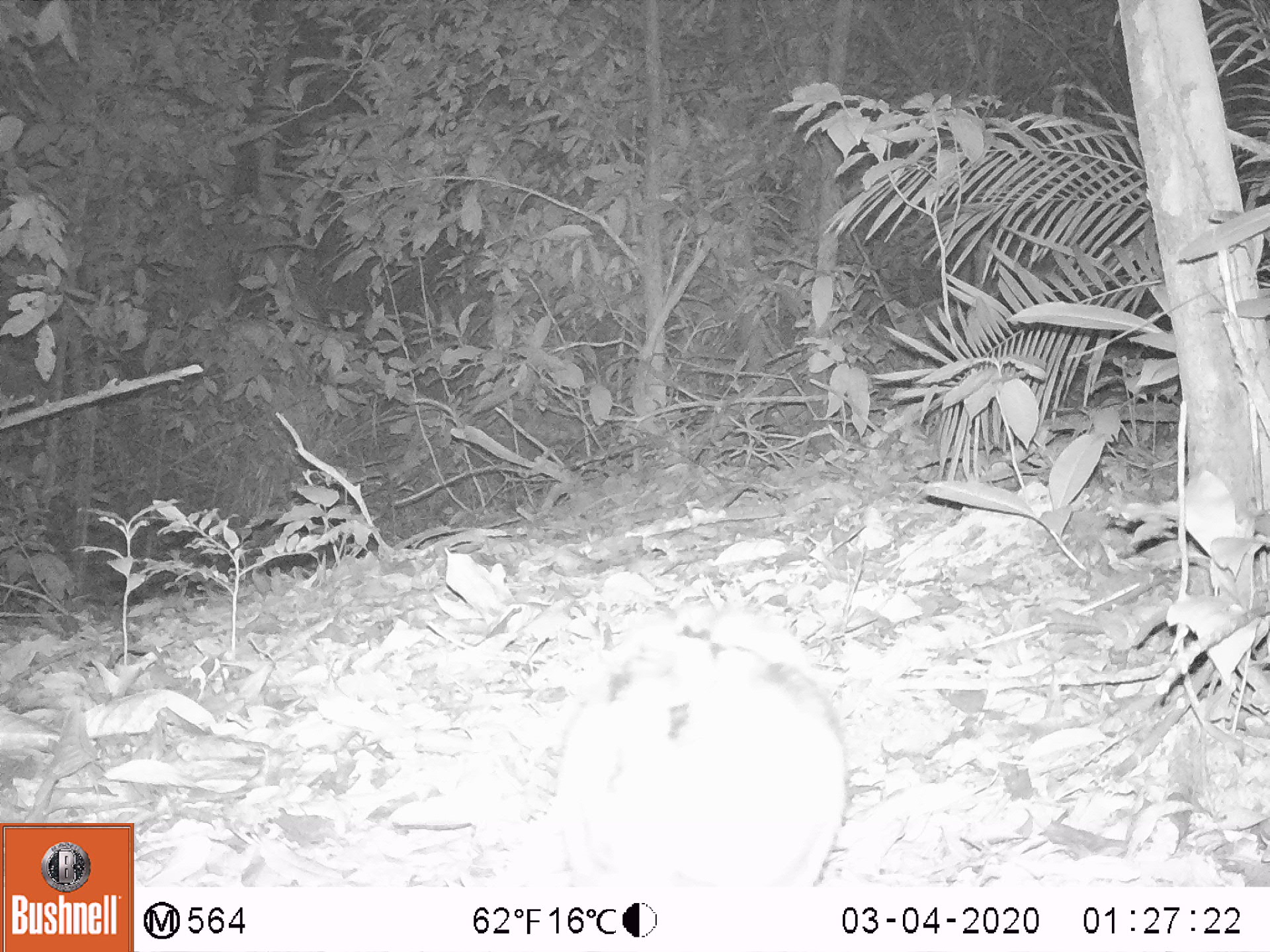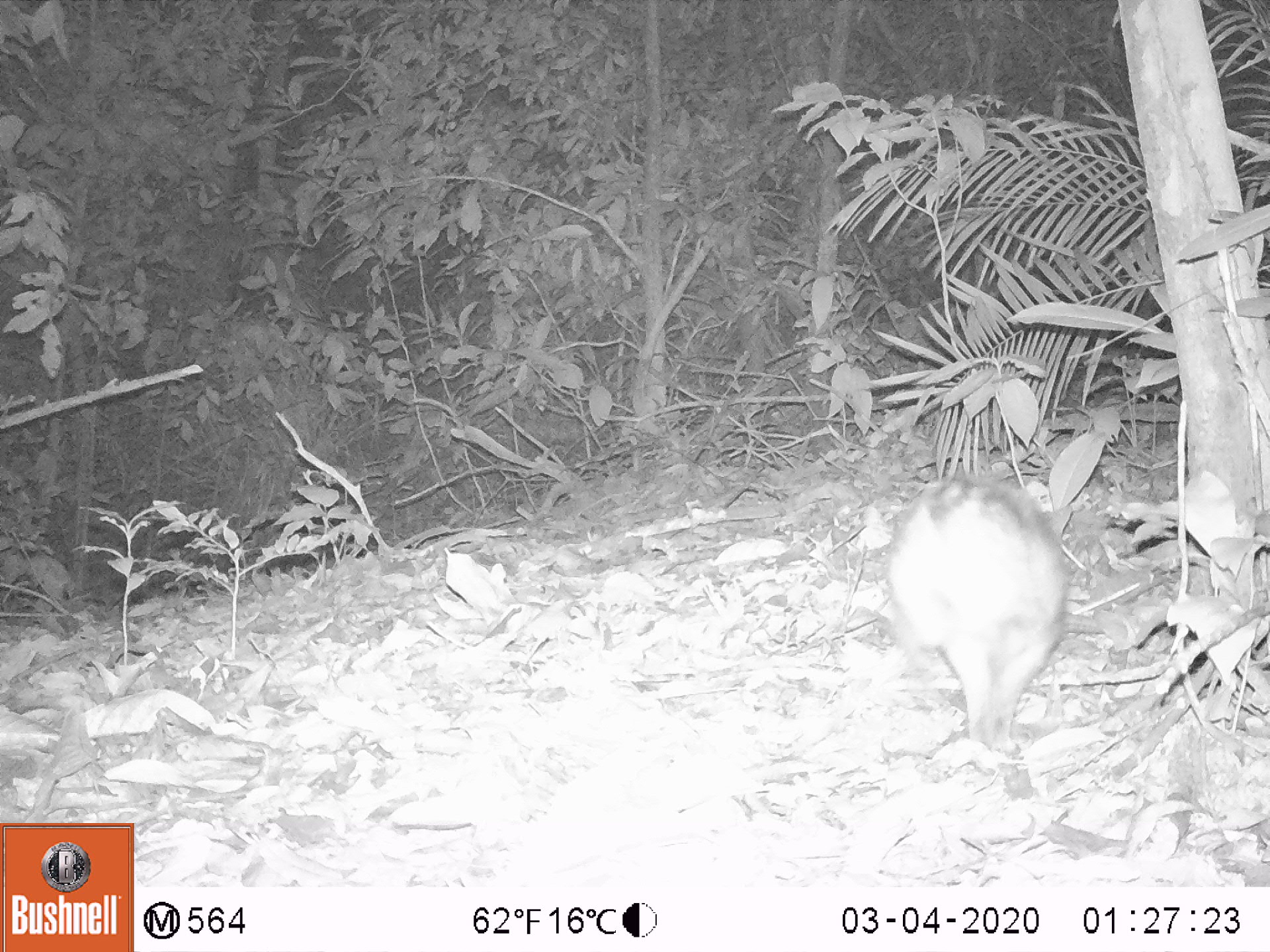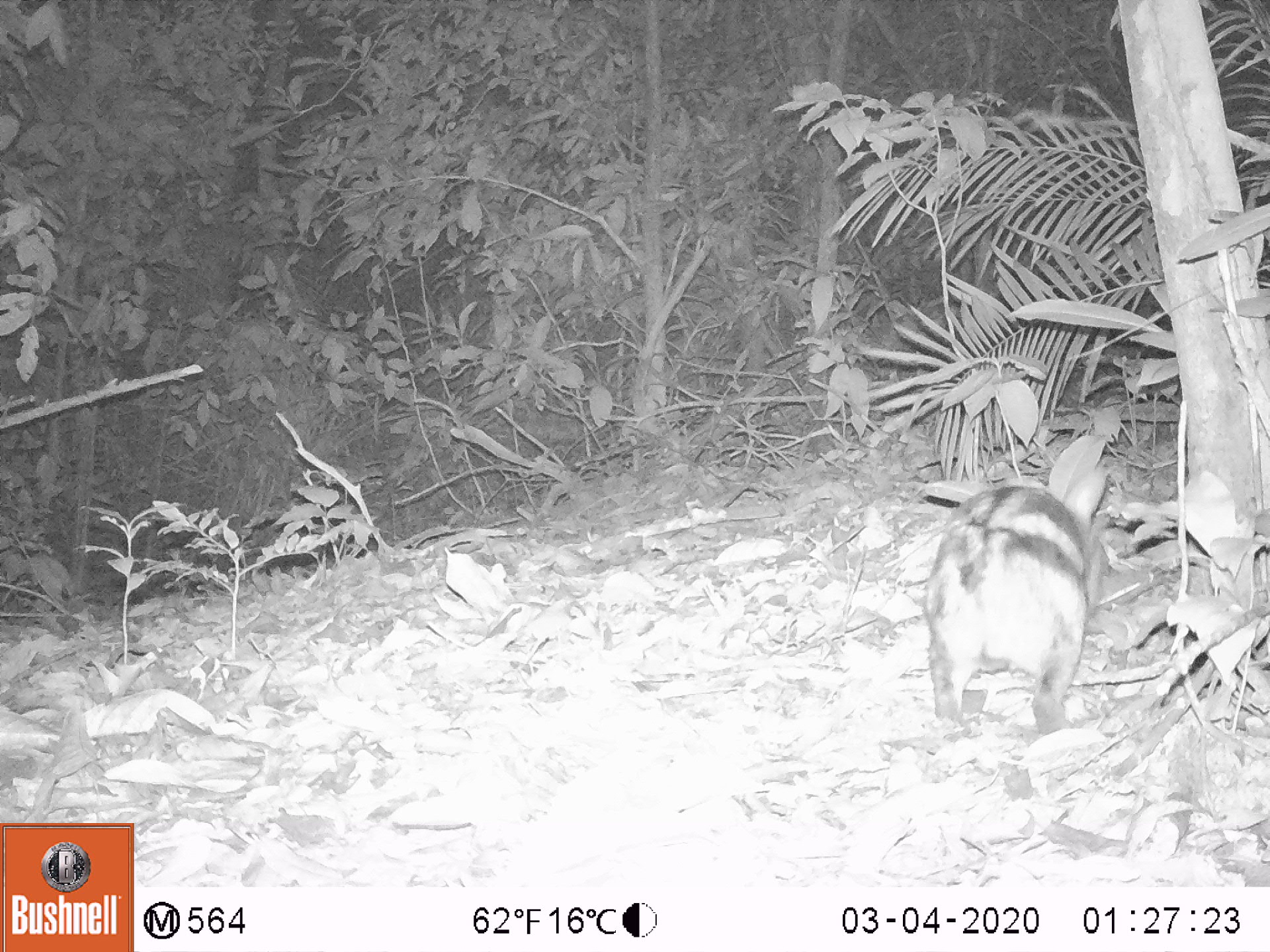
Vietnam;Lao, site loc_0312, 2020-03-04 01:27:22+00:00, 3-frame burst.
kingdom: Animalia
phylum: Chordata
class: Mammalia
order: Lagomorpha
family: Leporidae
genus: Nesolagus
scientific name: Nesolagus timminsi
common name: annamite striped rabbit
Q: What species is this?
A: Annamite striped rabbit (Nesolagus timminsi).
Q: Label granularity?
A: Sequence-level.